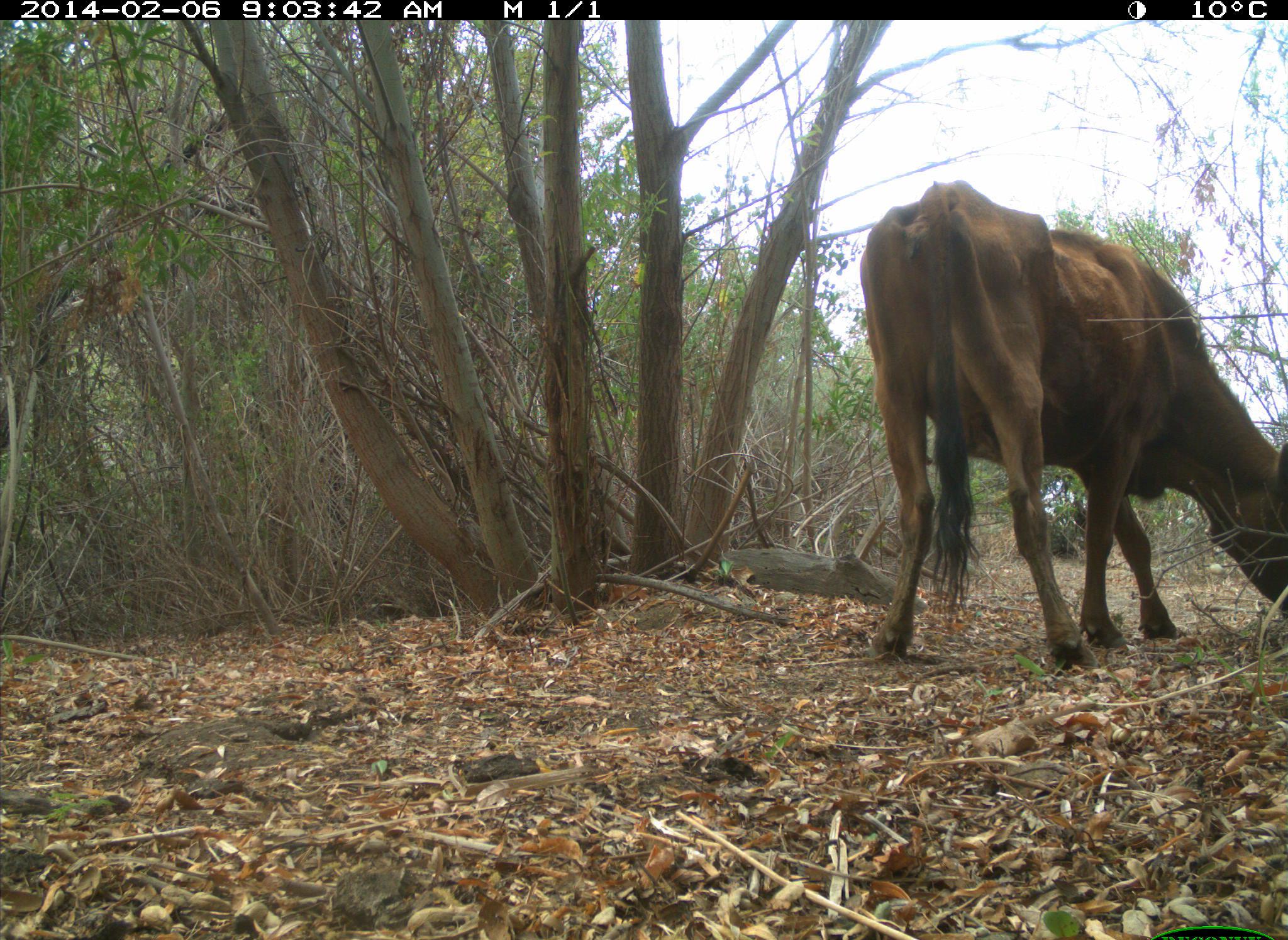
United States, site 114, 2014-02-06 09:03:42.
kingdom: Animalia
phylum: Chordata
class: Mammalia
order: Artiodactyla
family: Bovidae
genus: Bos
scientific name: Bos taurus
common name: cow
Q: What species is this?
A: Cow (Bos taurus).